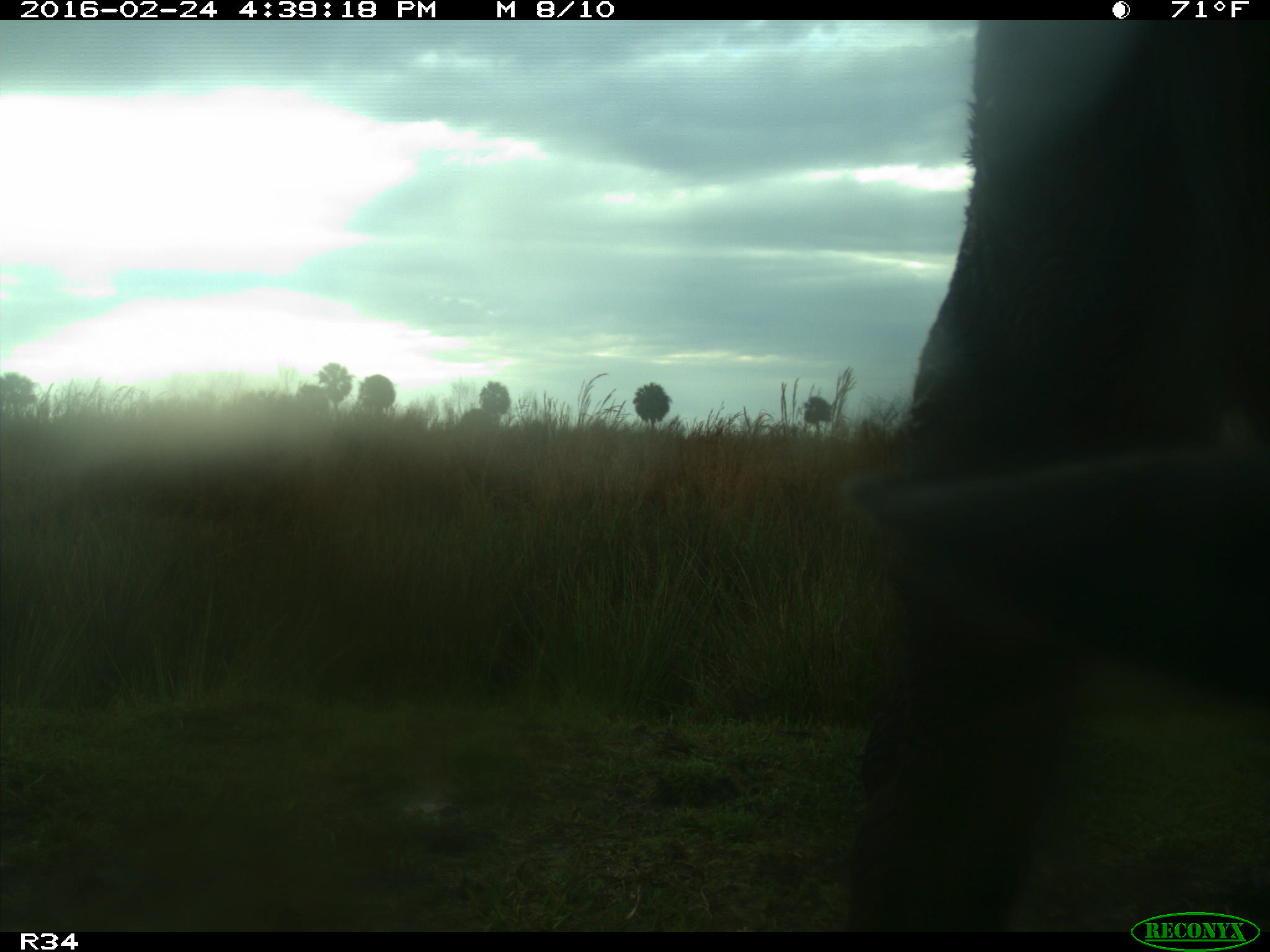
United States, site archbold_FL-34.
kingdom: Animalia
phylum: Chordata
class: Mammalia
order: Artiodactyla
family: Bovidae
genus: Bos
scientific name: Bos taurus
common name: domestic cow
Bos taurus (domestic cow).